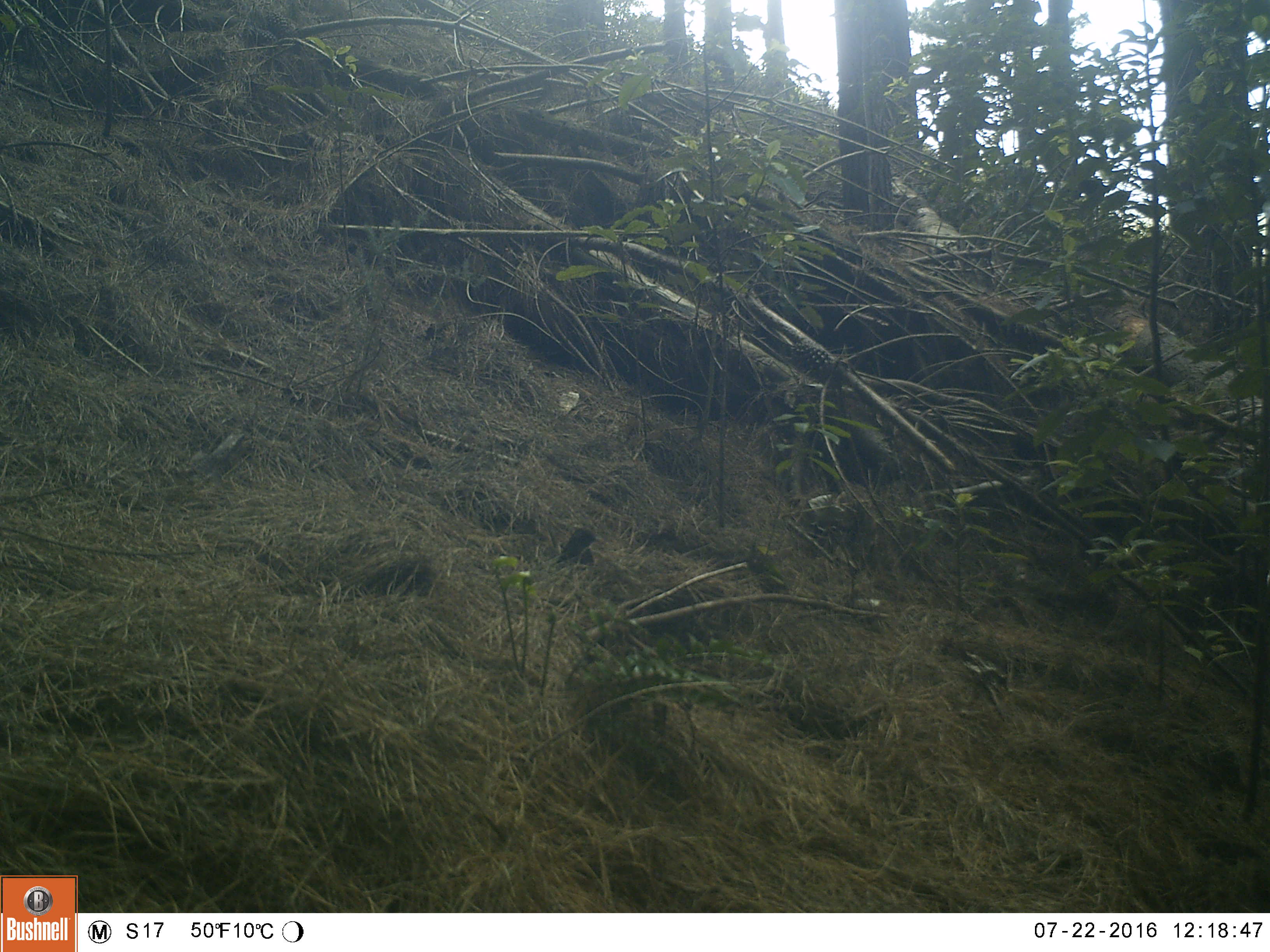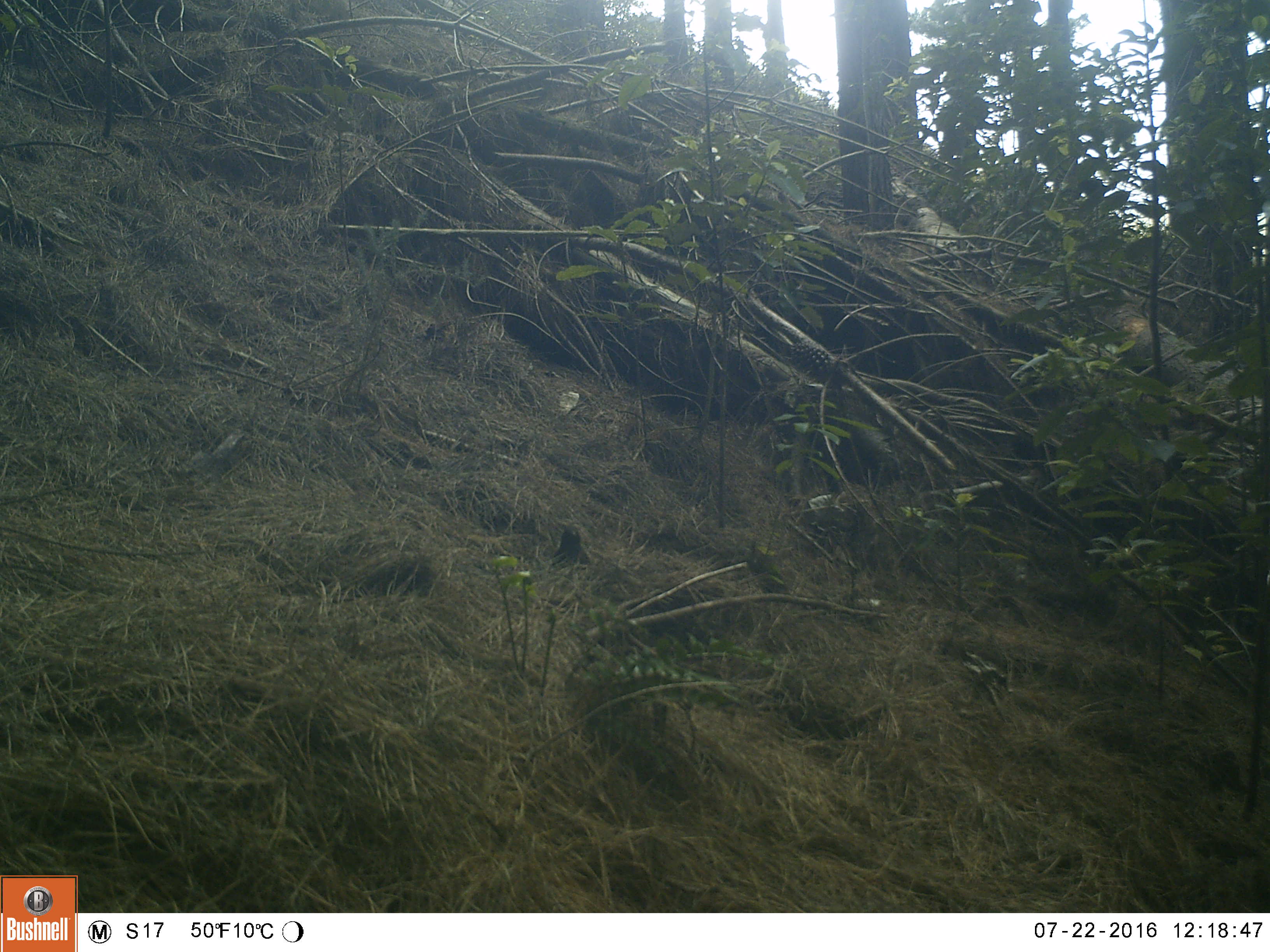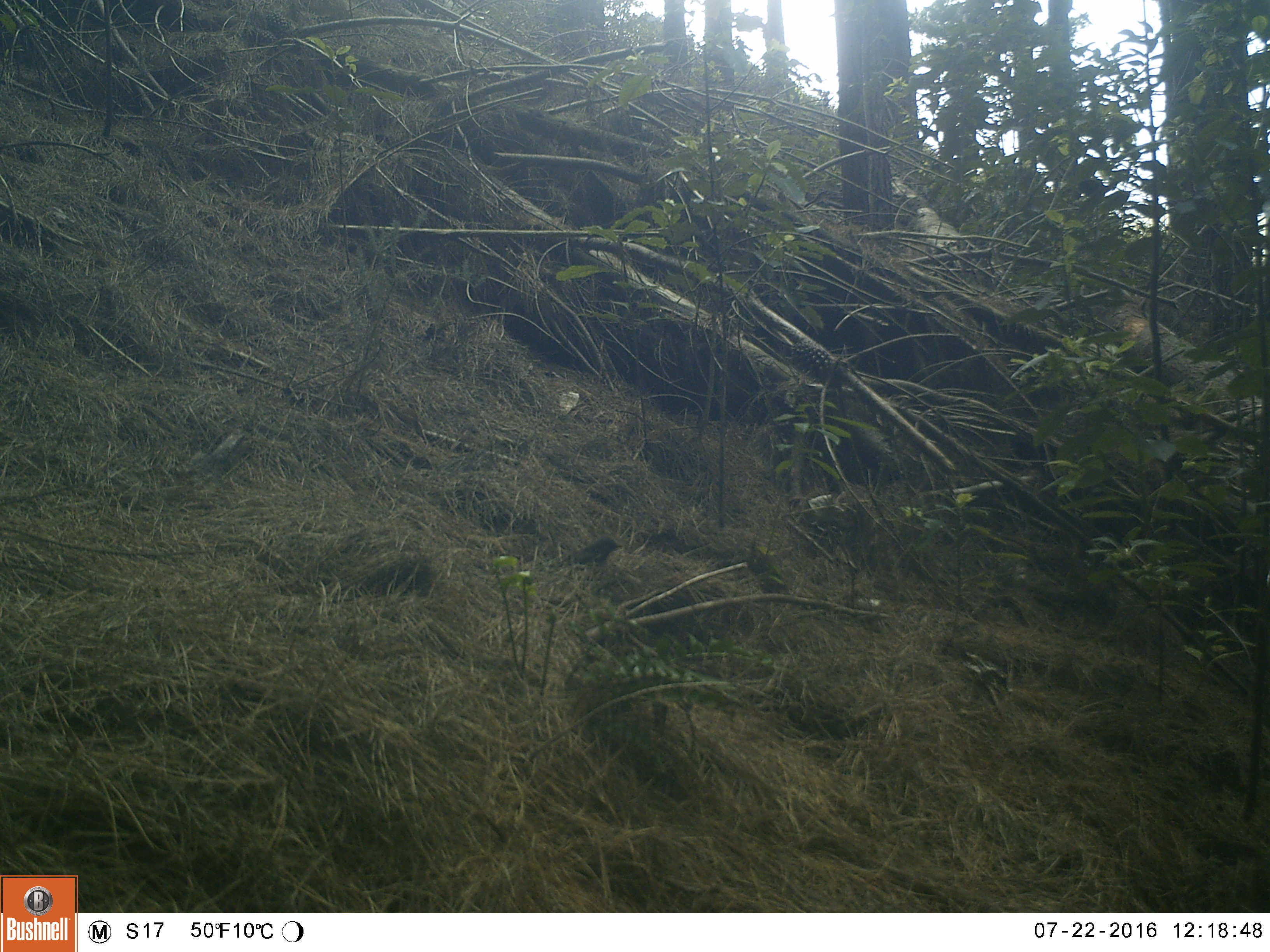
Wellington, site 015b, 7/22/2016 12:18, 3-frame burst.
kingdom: Animalia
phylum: Chordata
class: Aves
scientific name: Aves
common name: bird